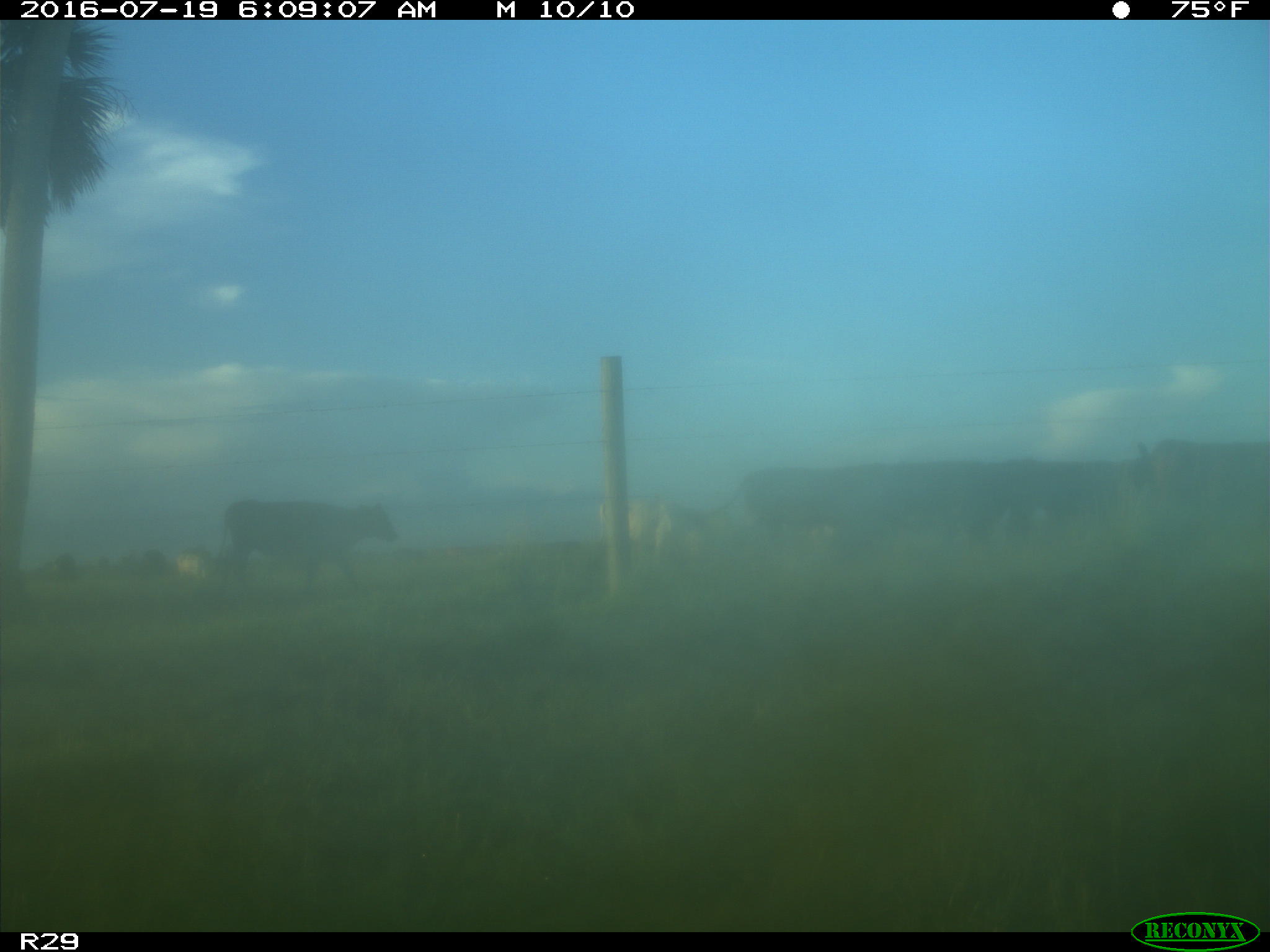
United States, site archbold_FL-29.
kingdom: Animalia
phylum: Chordata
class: Mammalia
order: Artiodactyla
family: Bovidae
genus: Bos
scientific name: Bos taurus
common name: domestic cow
Bos taurus (domestic cow).